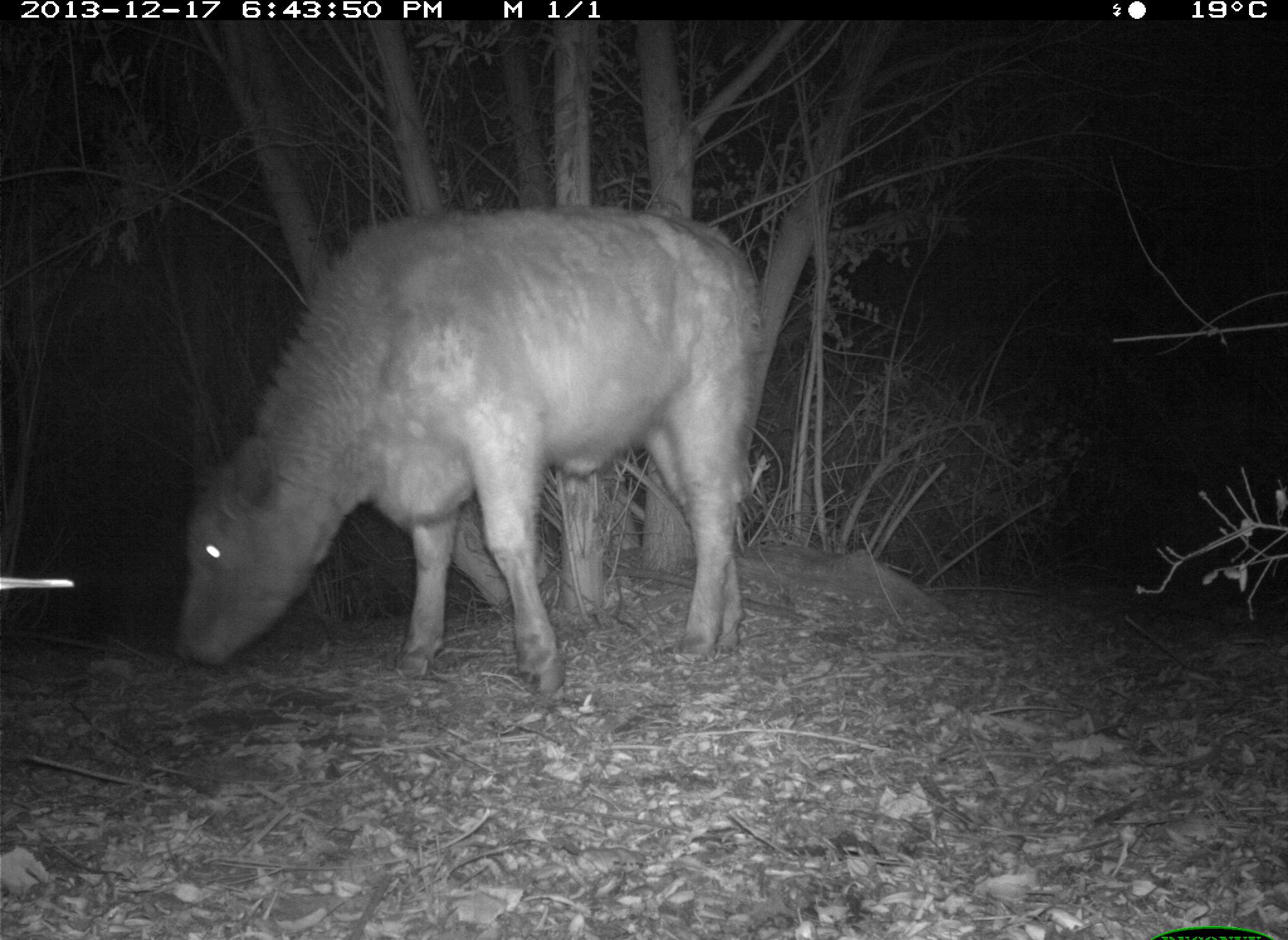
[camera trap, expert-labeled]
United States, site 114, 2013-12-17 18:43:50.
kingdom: Animalia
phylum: Chordata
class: Mammalia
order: Artiodactyla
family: Bovidae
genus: Bos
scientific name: Bos taurus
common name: cow